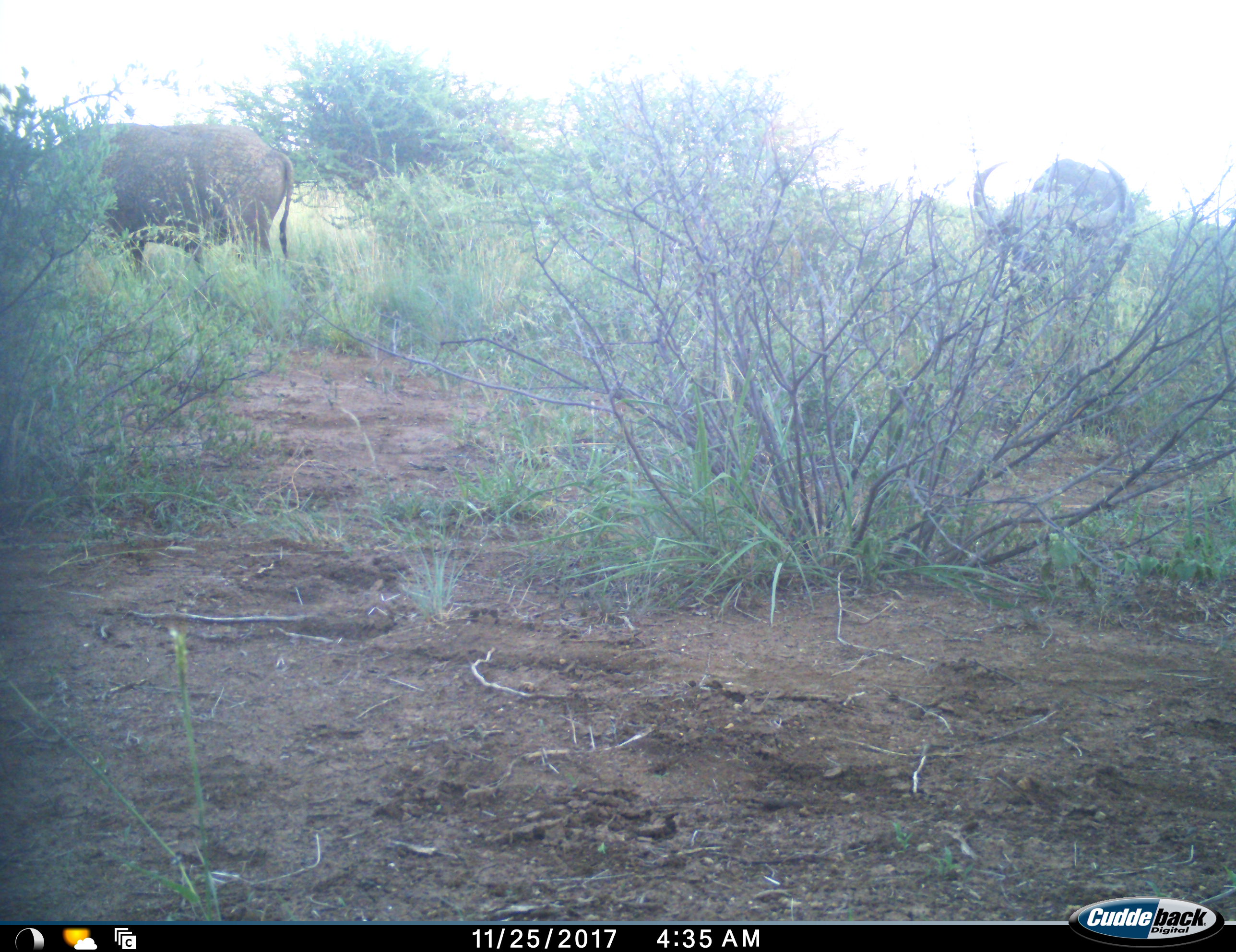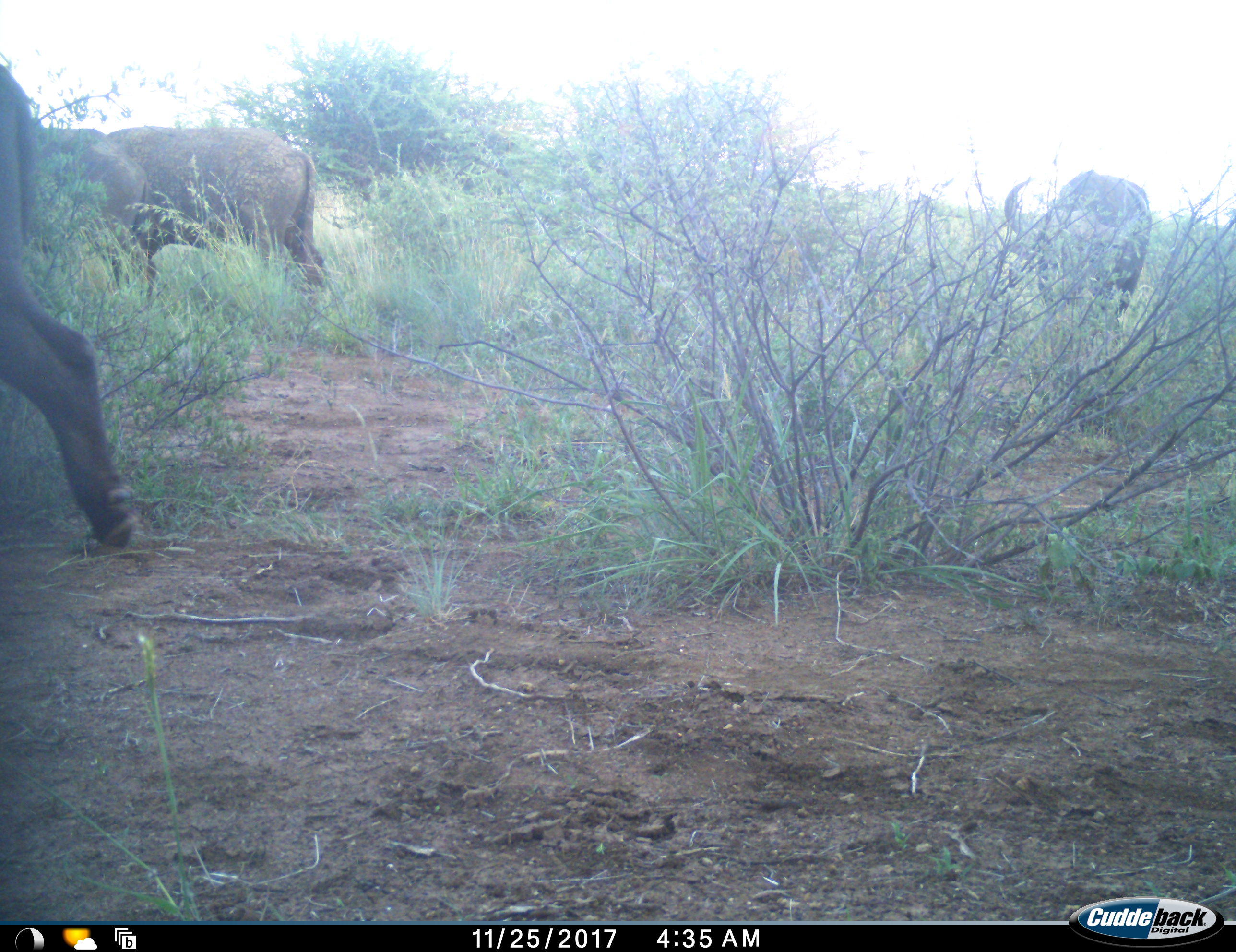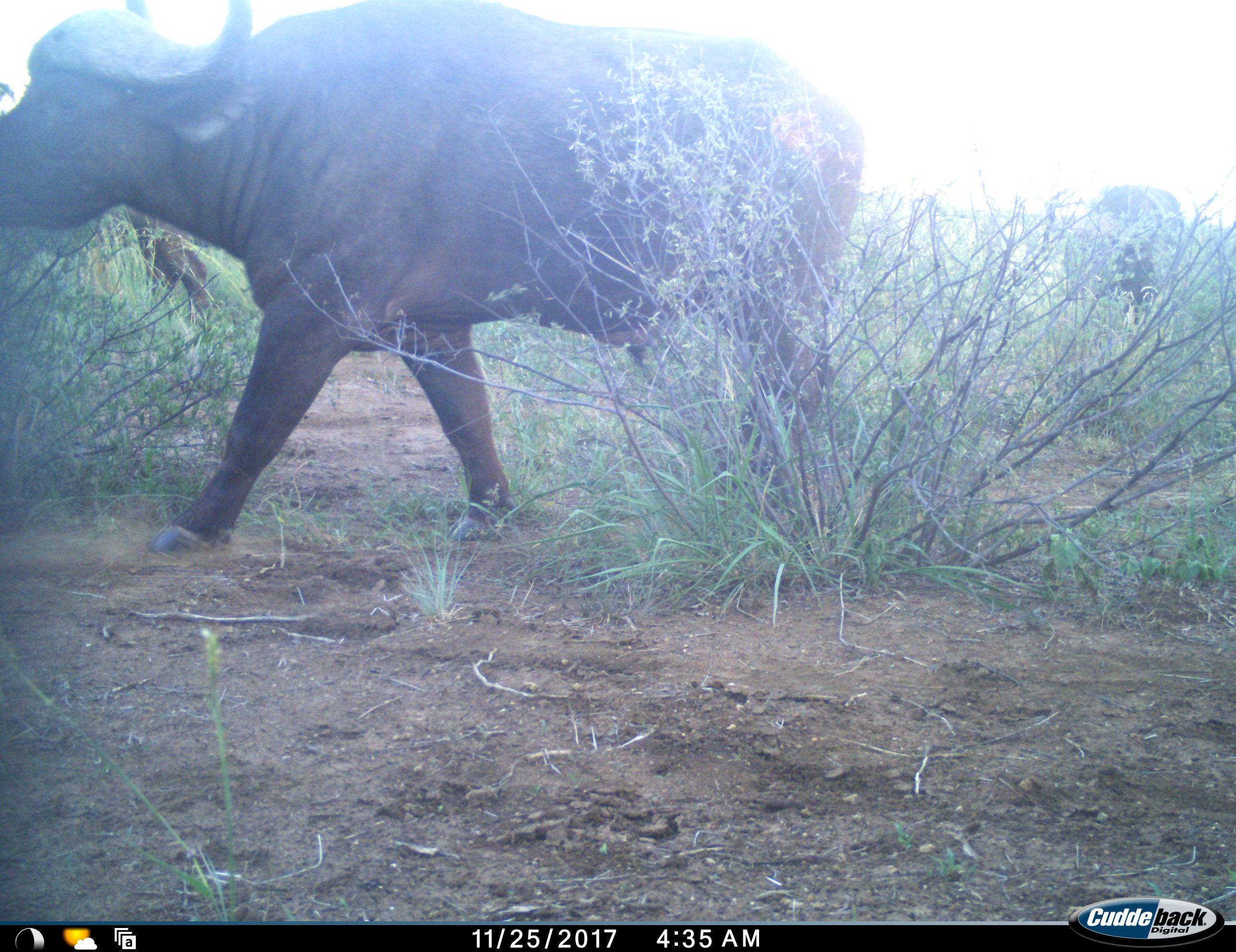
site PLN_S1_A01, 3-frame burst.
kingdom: Animalia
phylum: Chordata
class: Mammalia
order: Artiodactyla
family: Bovidae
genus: Syncerus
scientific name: Syncerus caffer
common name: african buffalo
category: buffalo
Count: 4.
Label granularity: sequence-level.